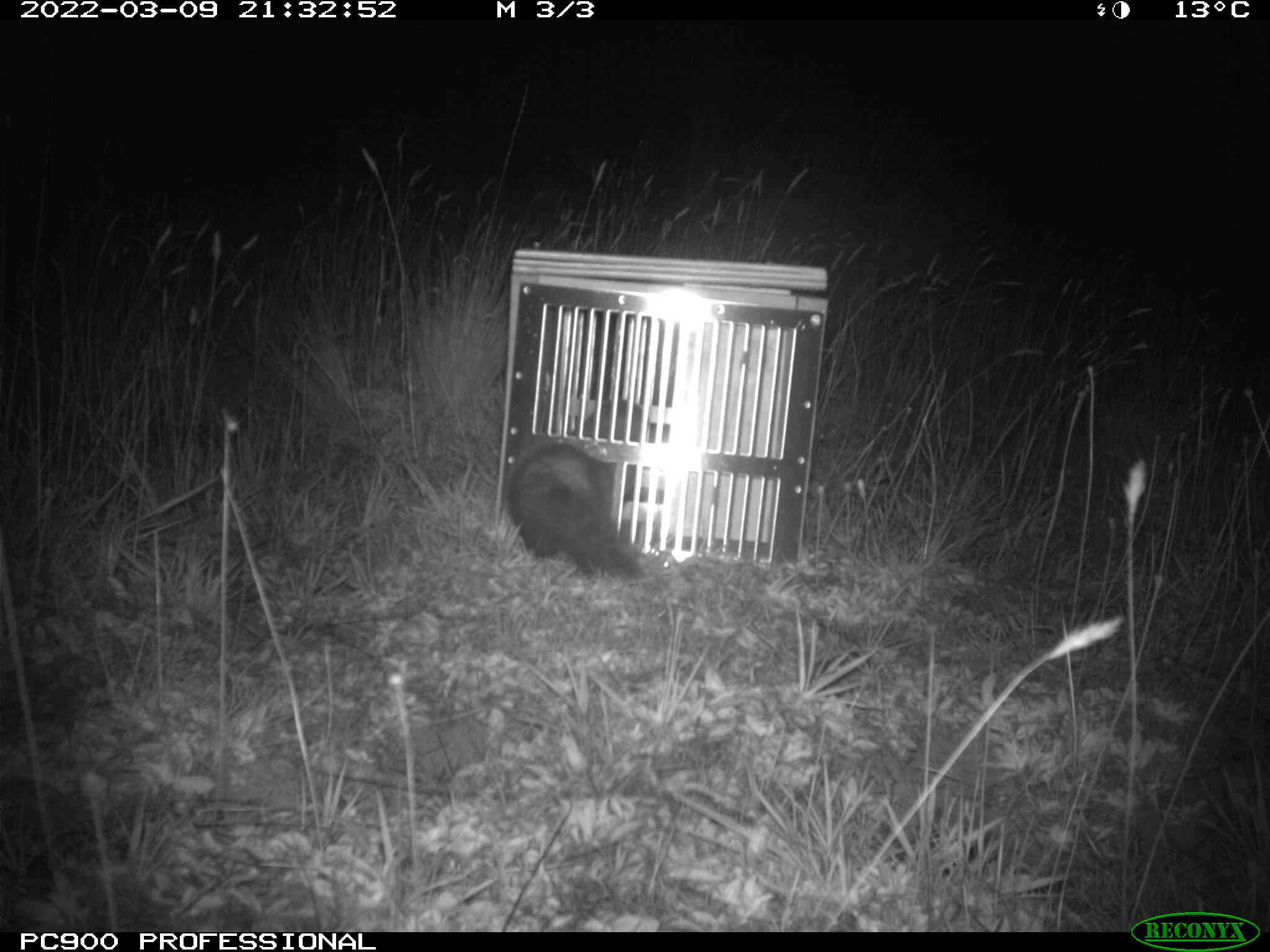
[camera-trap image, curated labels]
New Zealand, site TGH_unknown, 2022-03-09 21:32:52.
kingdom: Animalia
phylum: Chordata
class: Mammalia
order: Carnivora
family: Mustelidae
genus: Mustela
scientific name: Mustela furo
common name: ferret